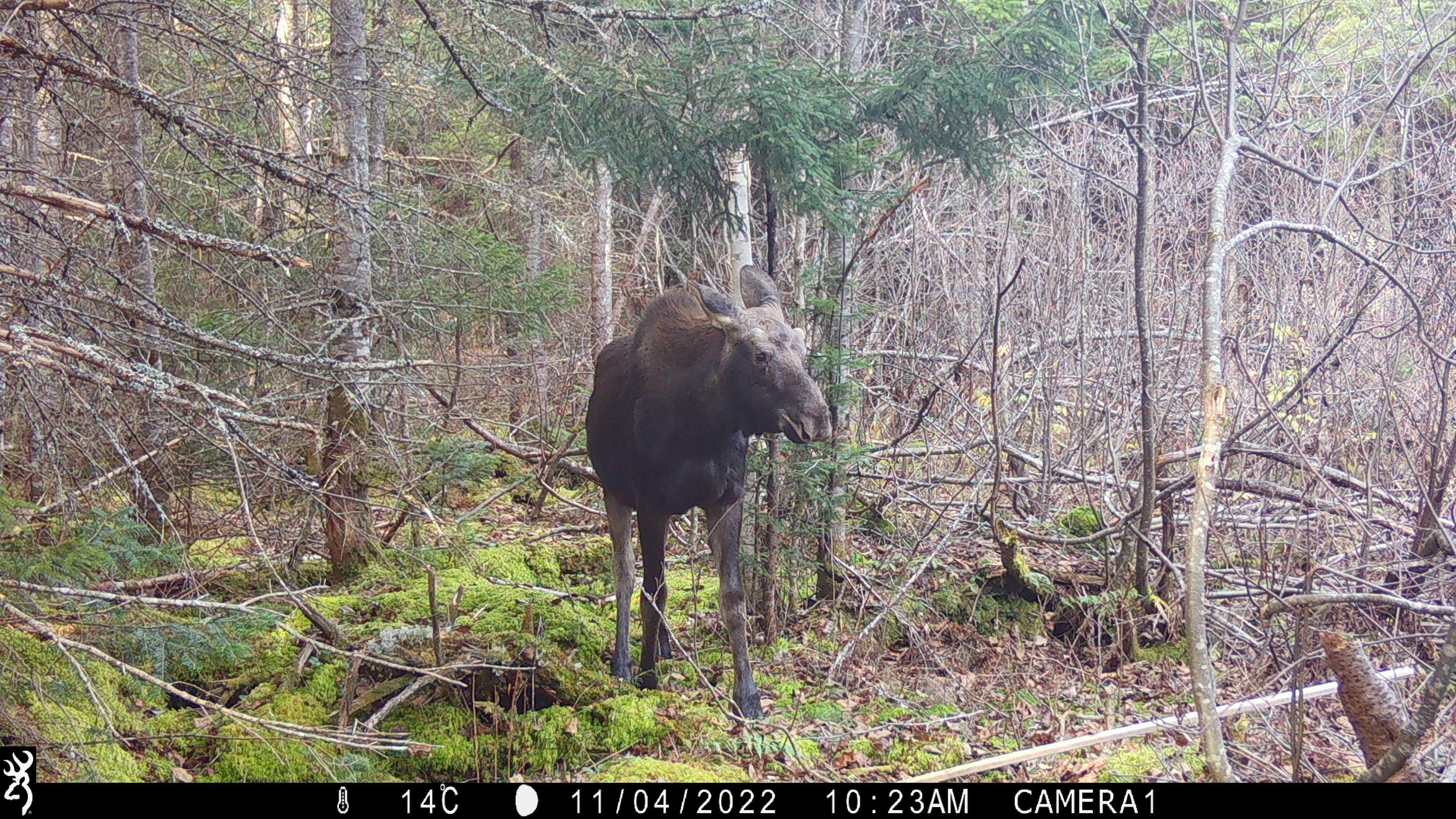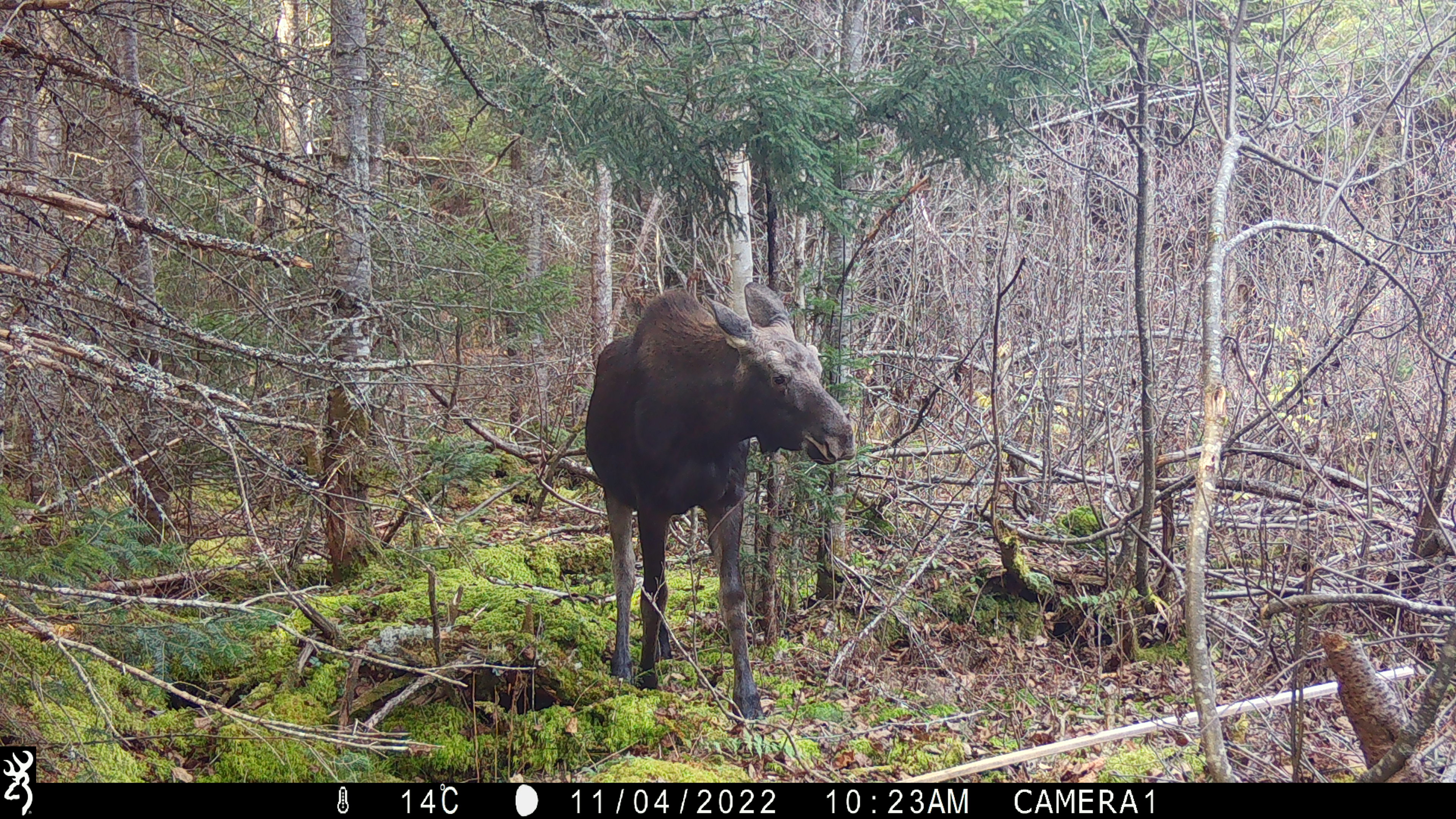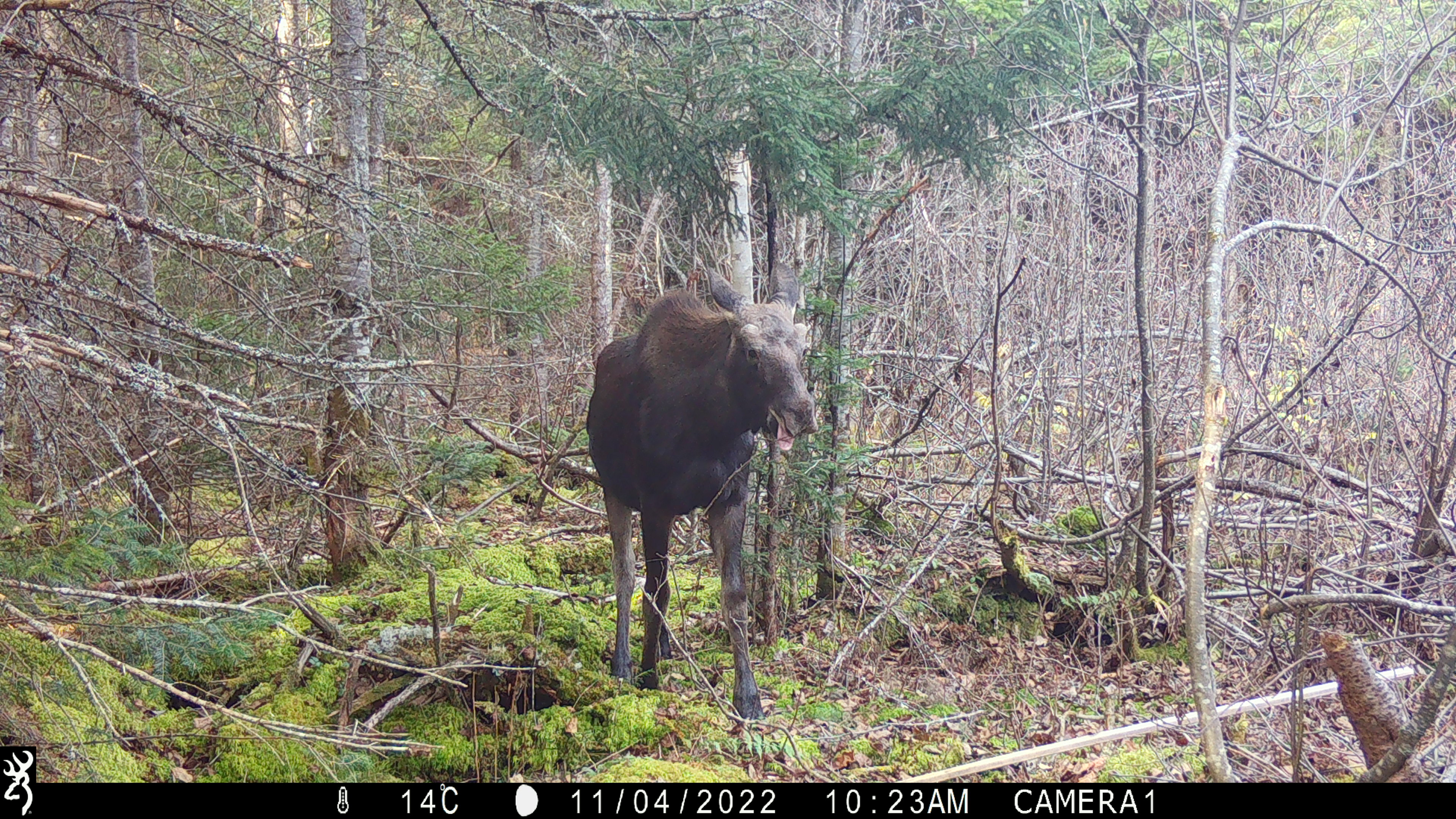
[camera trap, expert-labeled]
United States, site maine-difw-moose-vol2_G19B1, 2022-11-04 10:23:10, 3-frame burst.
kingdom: Animalia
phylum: Chordata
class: Mammalia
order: Artiodactyla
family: Cervidae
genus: Alces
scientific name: Alces alces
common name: moose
Moose (Alces alces).